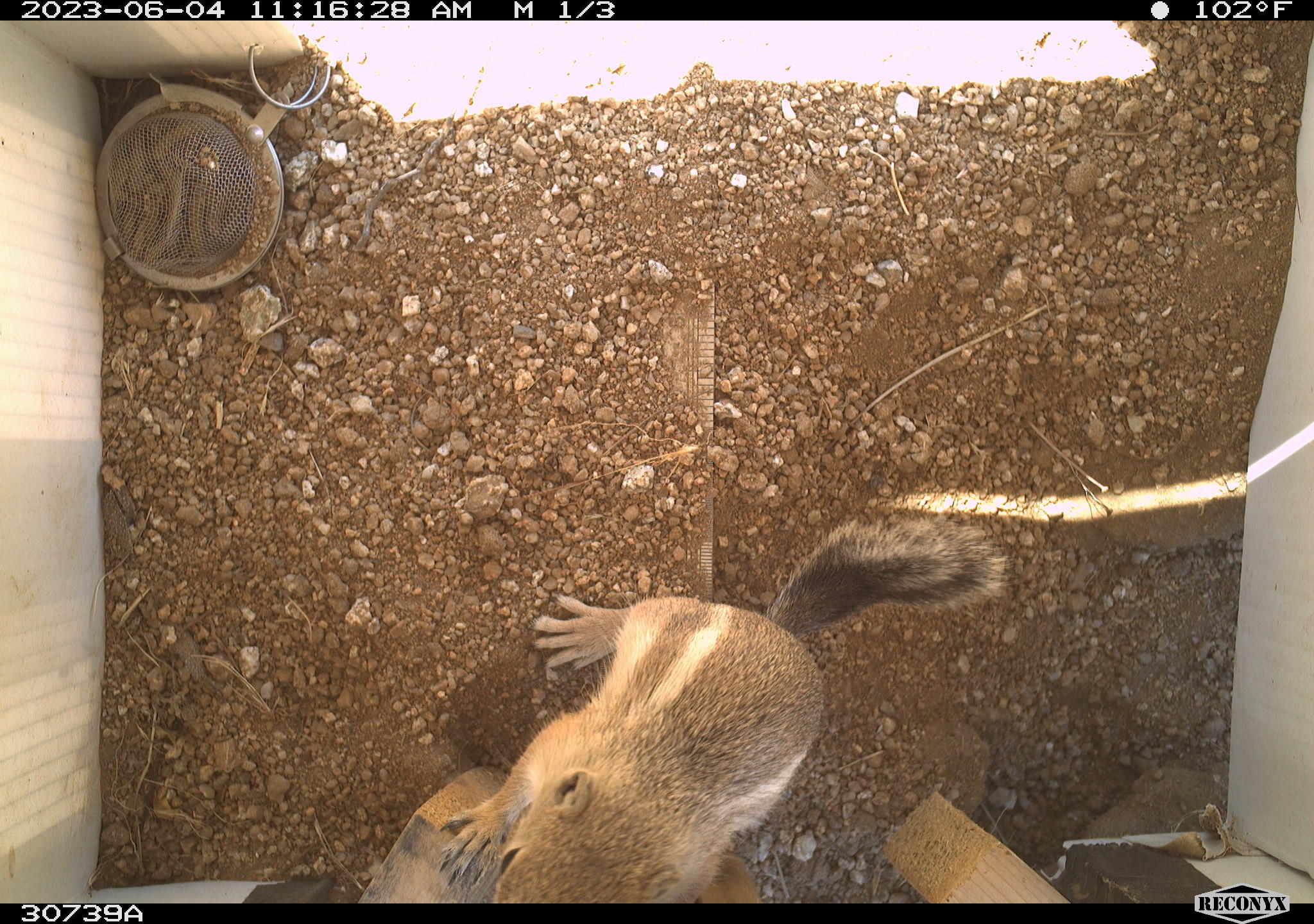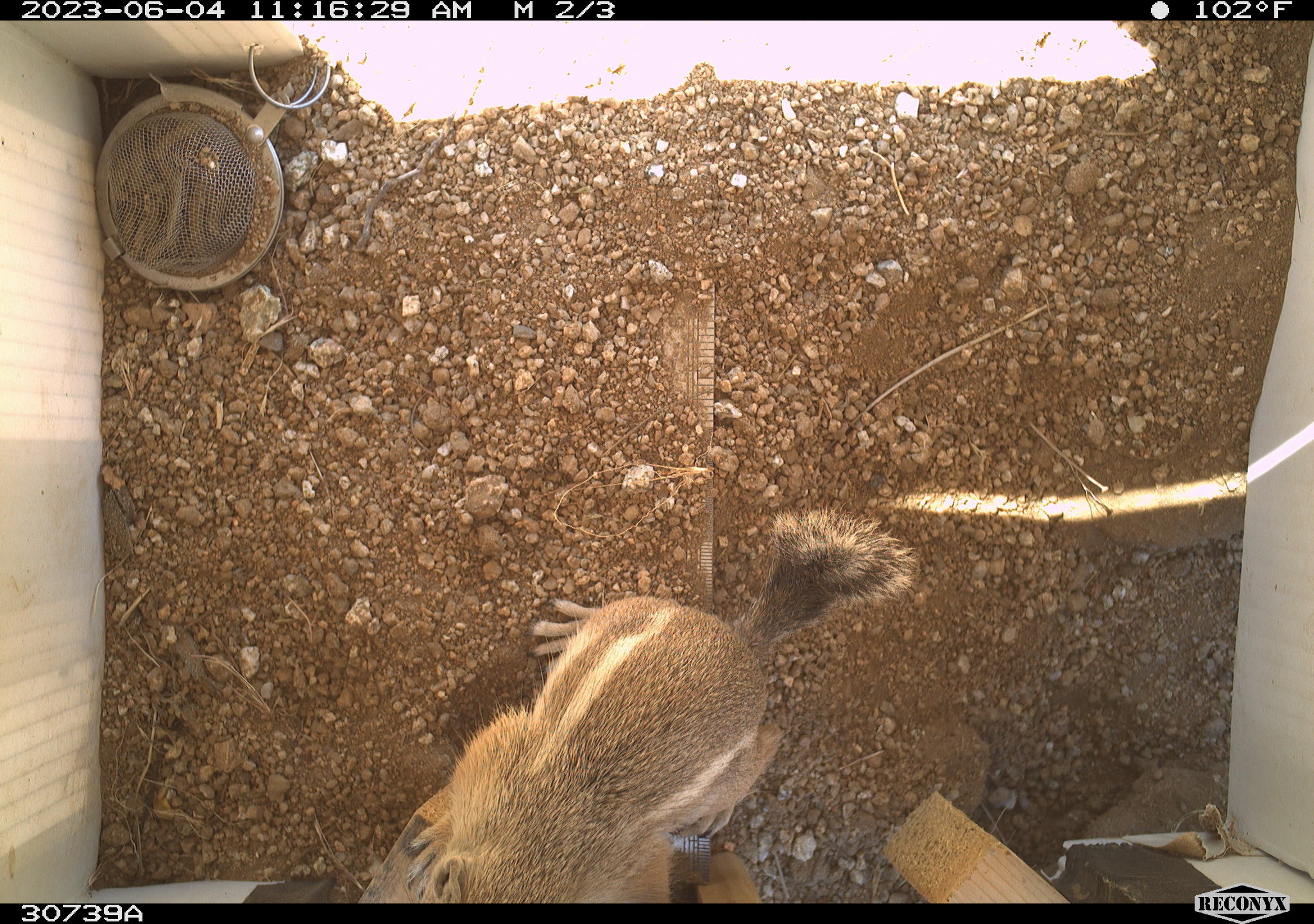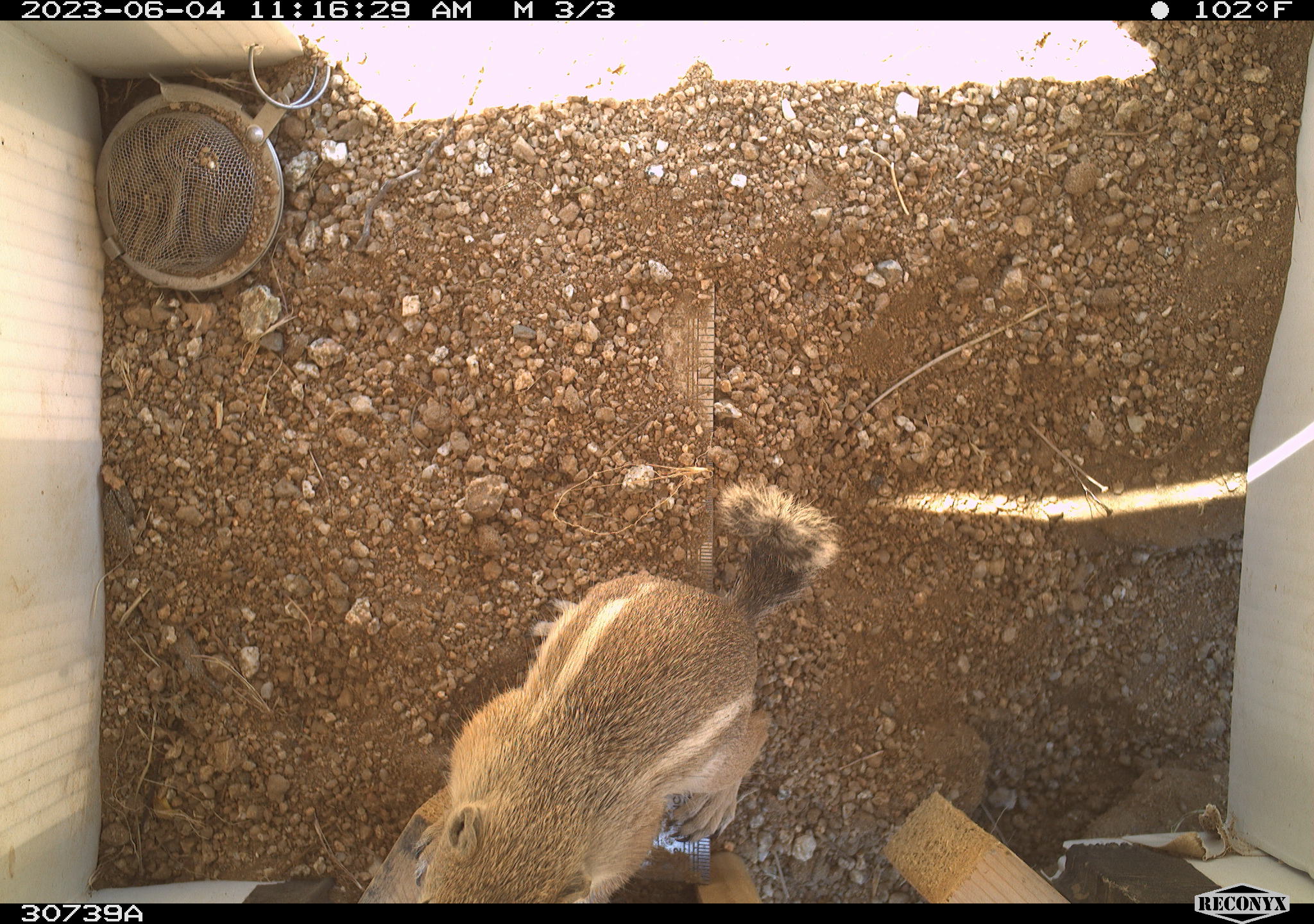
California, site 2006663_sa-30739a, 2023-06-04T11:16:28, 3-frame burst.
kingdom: Animalia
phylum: Chordata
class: Mammalia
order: Rodentia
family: Sciuridae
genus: Ammospermophilus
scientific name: Ammospermophilus leucurus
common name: white-tailed antelope squirrel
White-tailed antelope squirrel (Ammospermophilus leucurus).